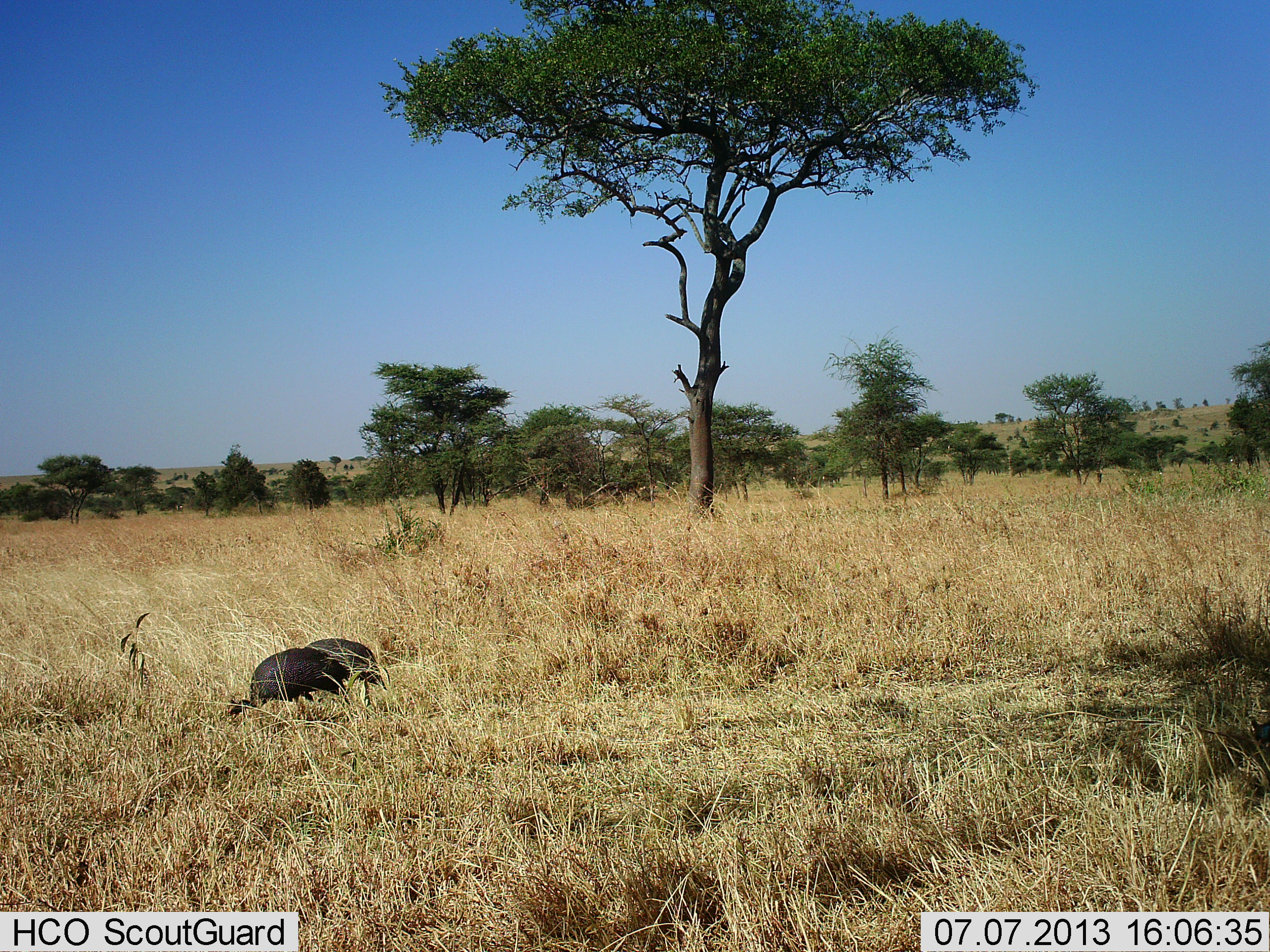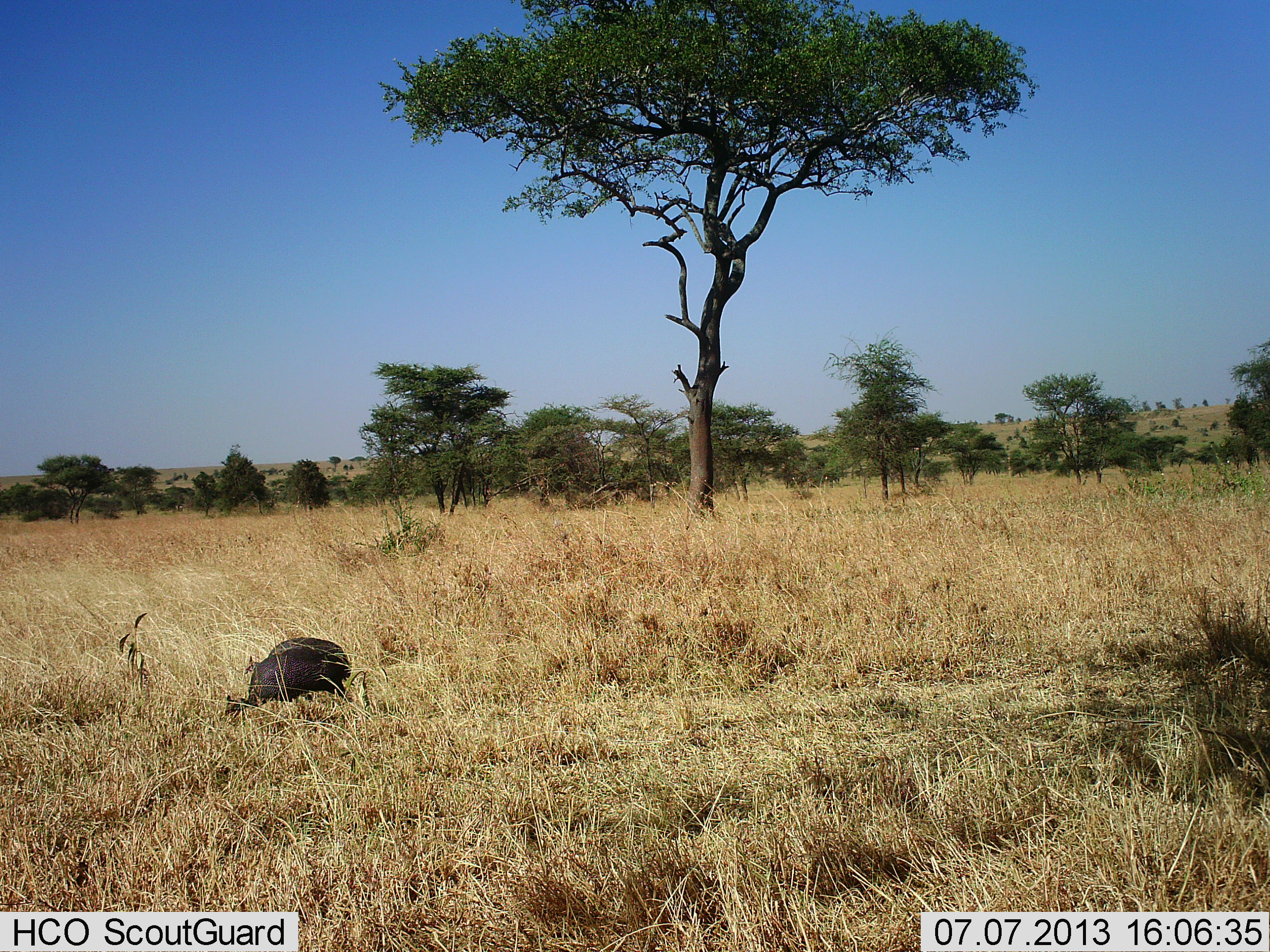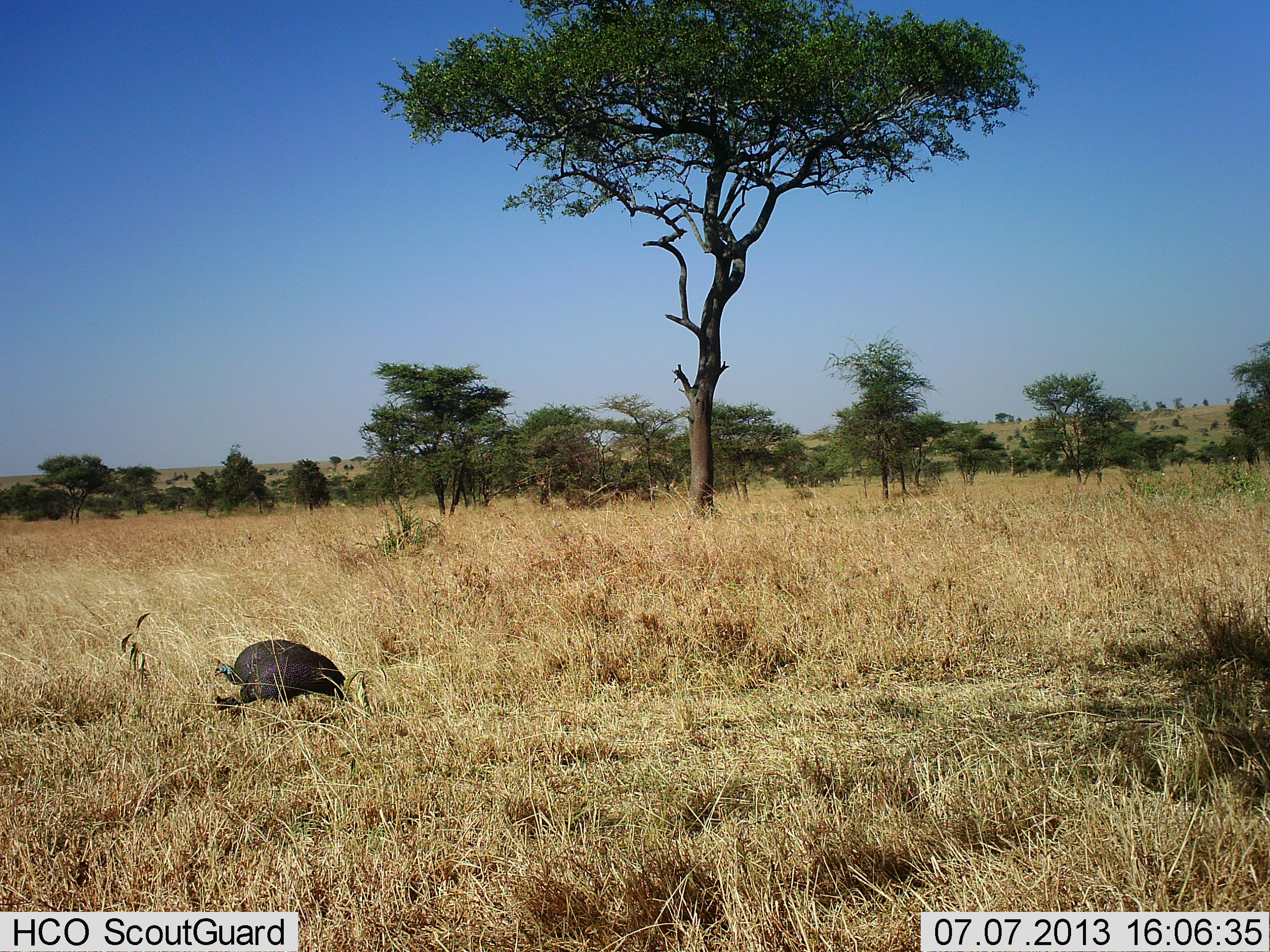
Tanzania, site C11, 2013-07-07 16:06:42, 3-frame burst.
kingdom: Animalia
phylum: Chordata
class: Aves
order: Galliformes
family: Numididae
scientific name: Numididae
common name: guinea fowl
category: guineafowl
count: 2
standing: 21%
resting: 0%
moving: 50%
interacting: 0%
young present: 0%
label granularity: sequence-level